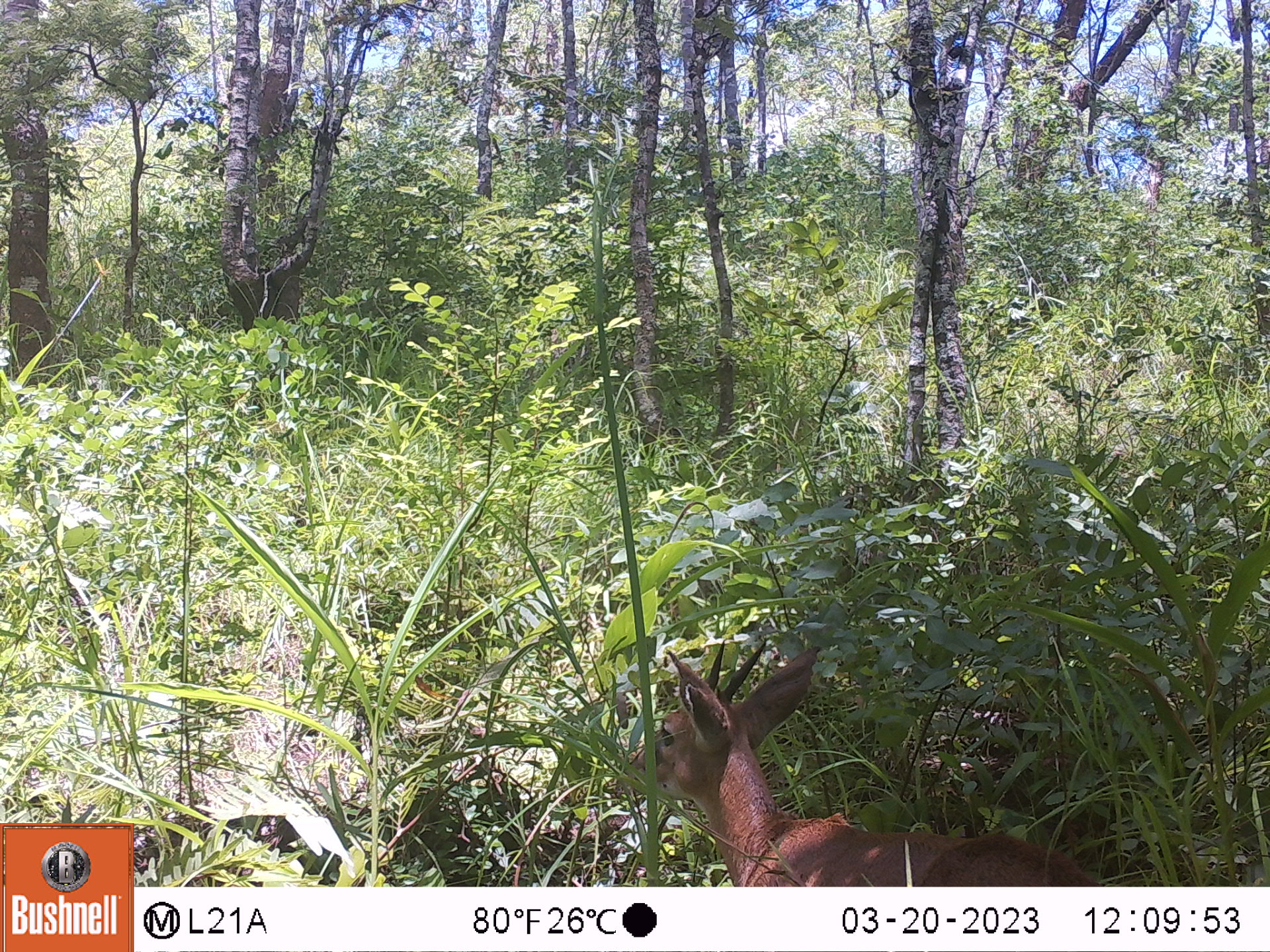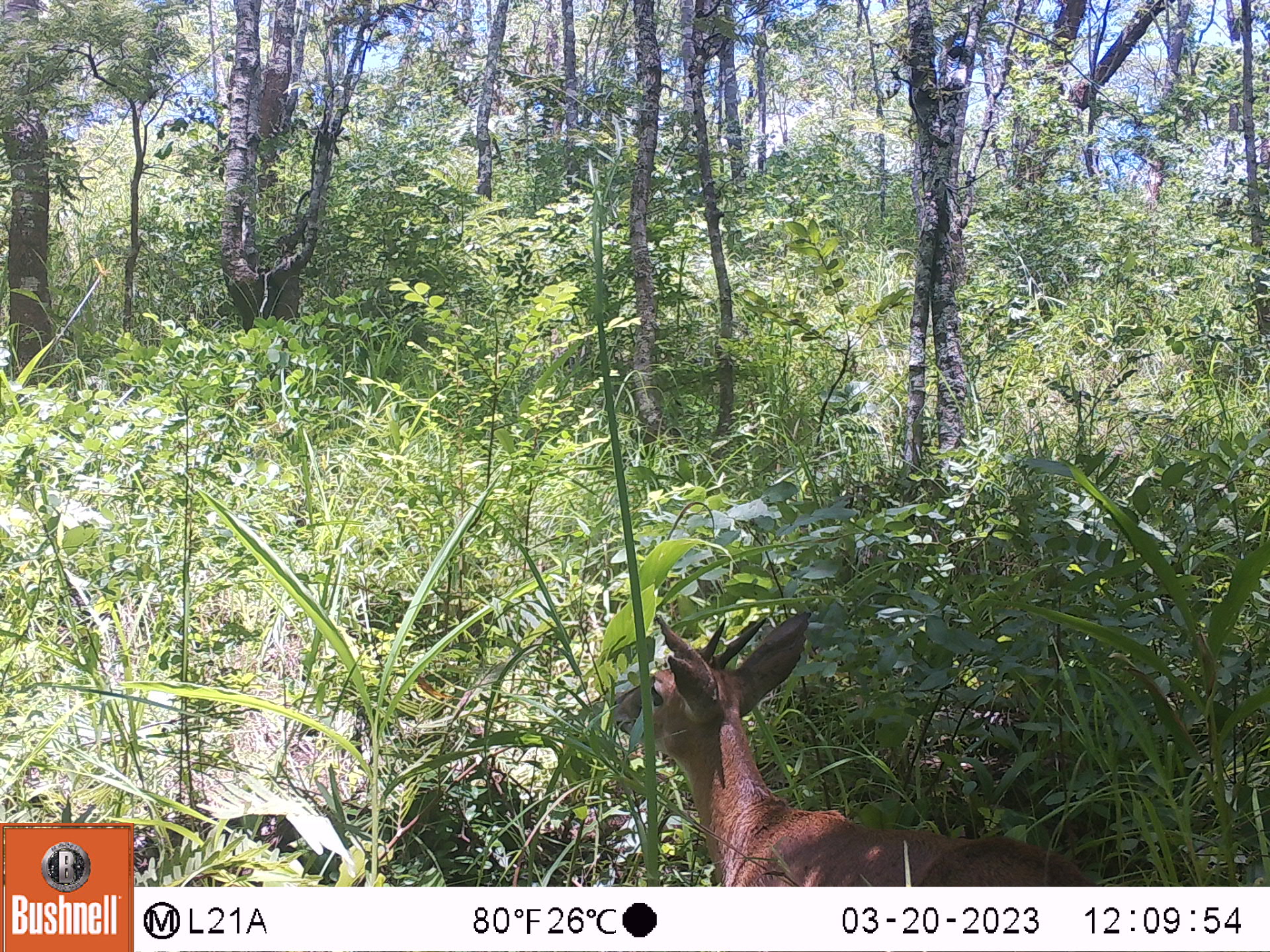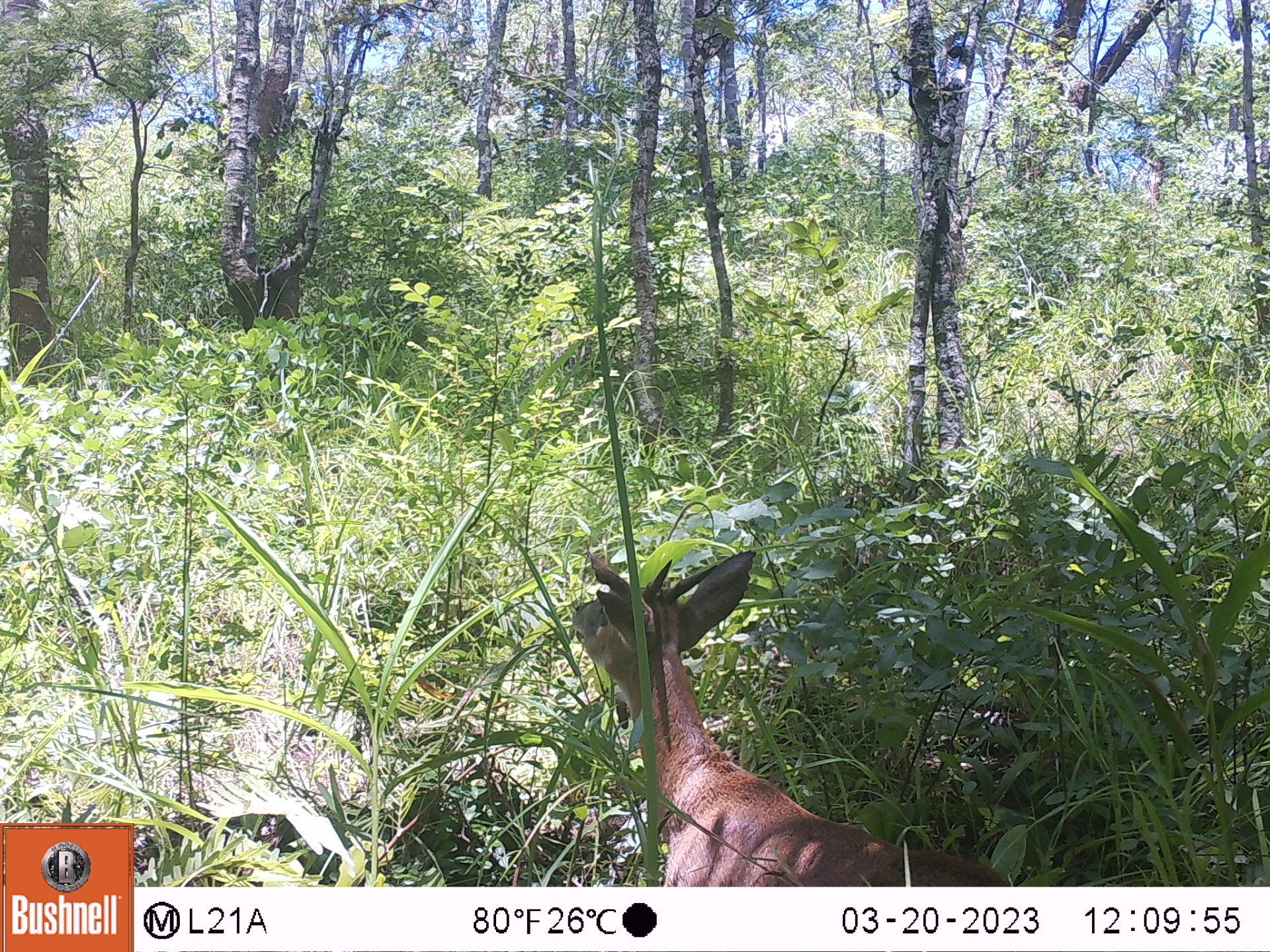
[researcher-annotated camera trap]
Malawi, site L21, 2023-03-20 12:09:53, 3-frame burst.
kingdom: Animalia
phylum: Chordata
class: Mammalia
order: Artiodactyla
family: Bovidae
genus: Sylvicapra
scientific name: Sylvicapra grimmia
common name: common duiker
Common duiker (Sylvicapra grimmia), count 1.